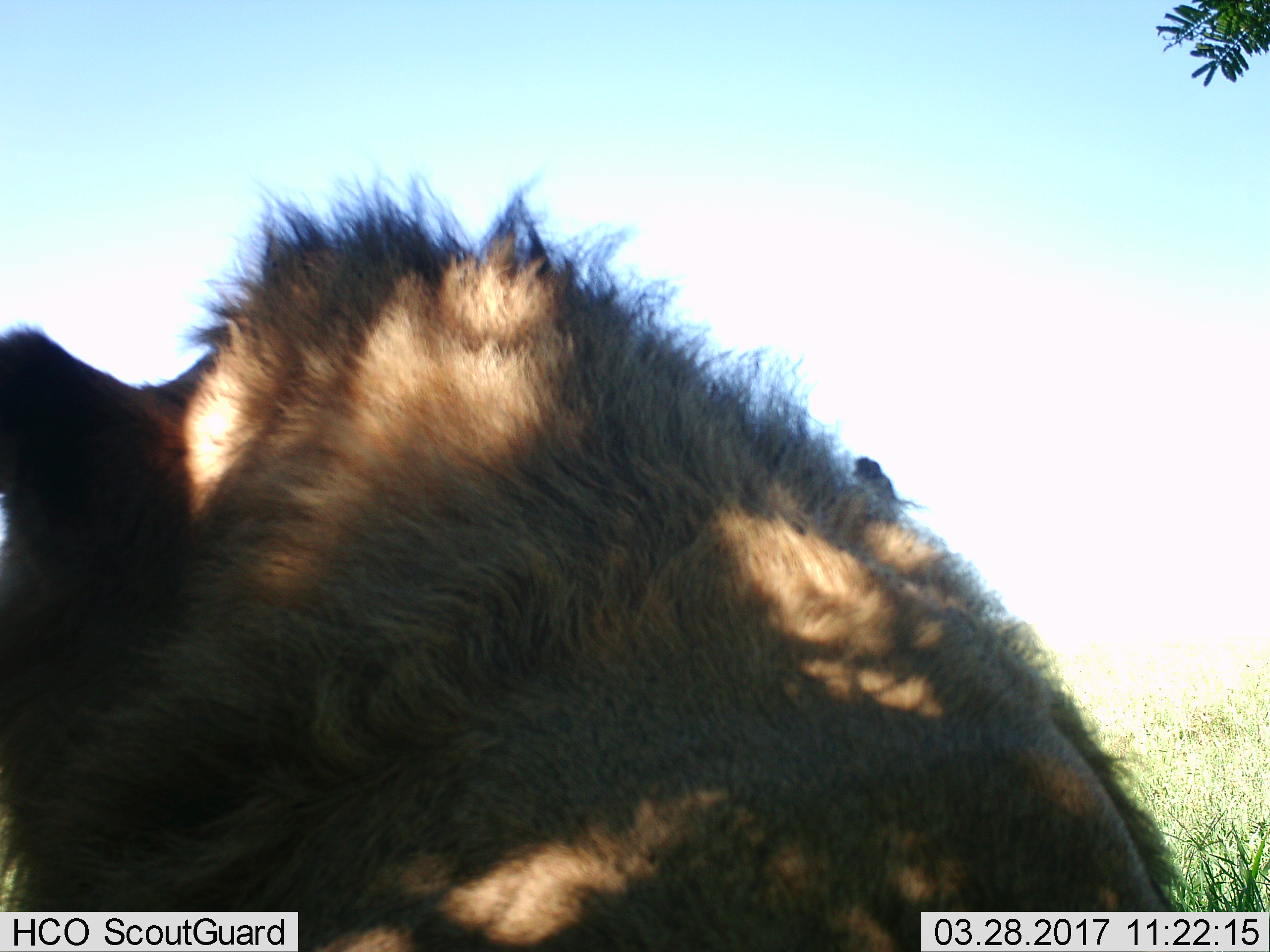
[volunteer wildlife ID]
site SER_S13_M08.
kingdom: Animalia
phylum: Chordata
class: Mammalia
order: Carnivora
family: Felidae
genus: Panthera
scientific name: Panthera leo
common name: lion male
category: lionmale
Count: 1.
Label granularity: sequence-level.